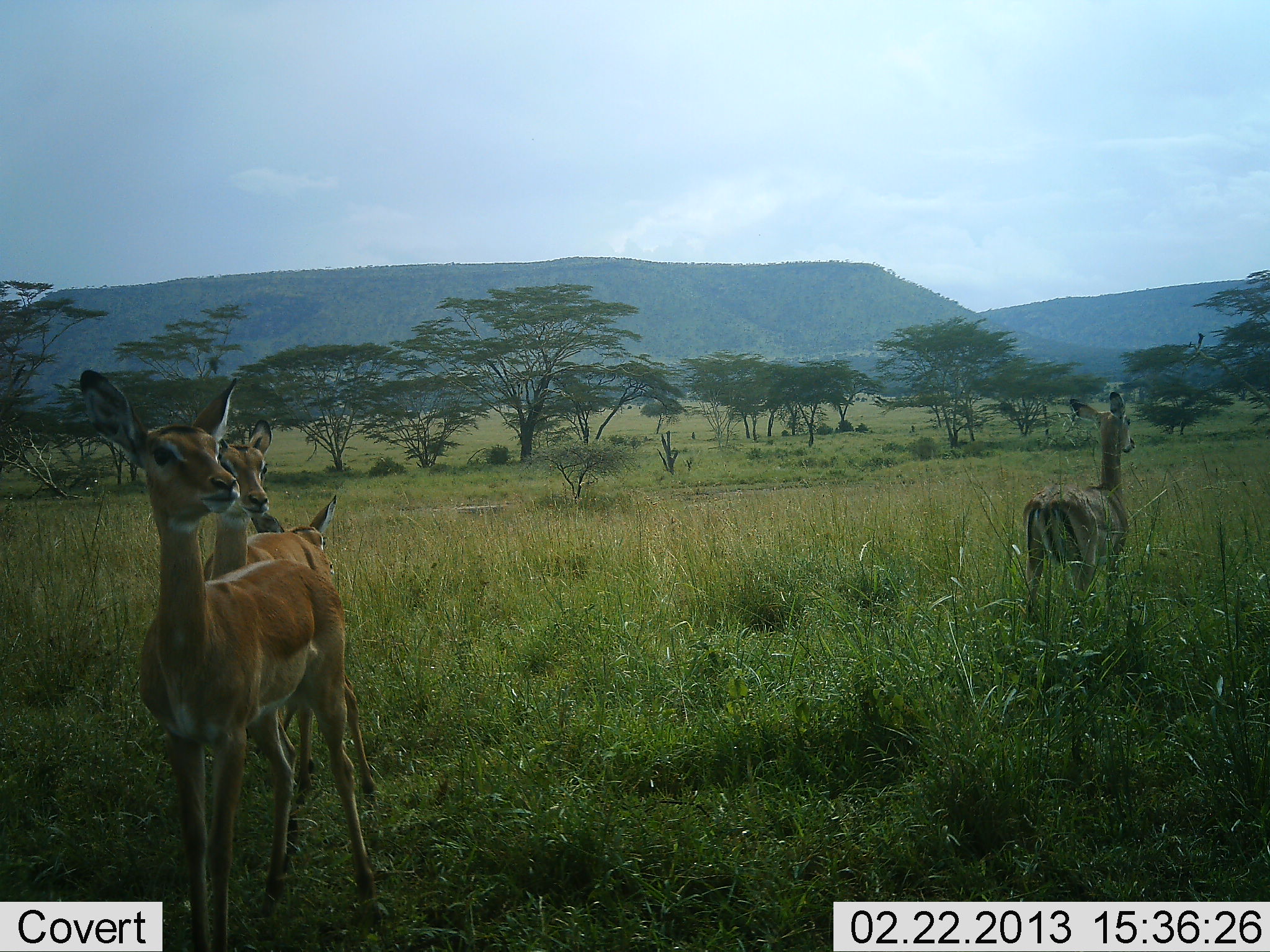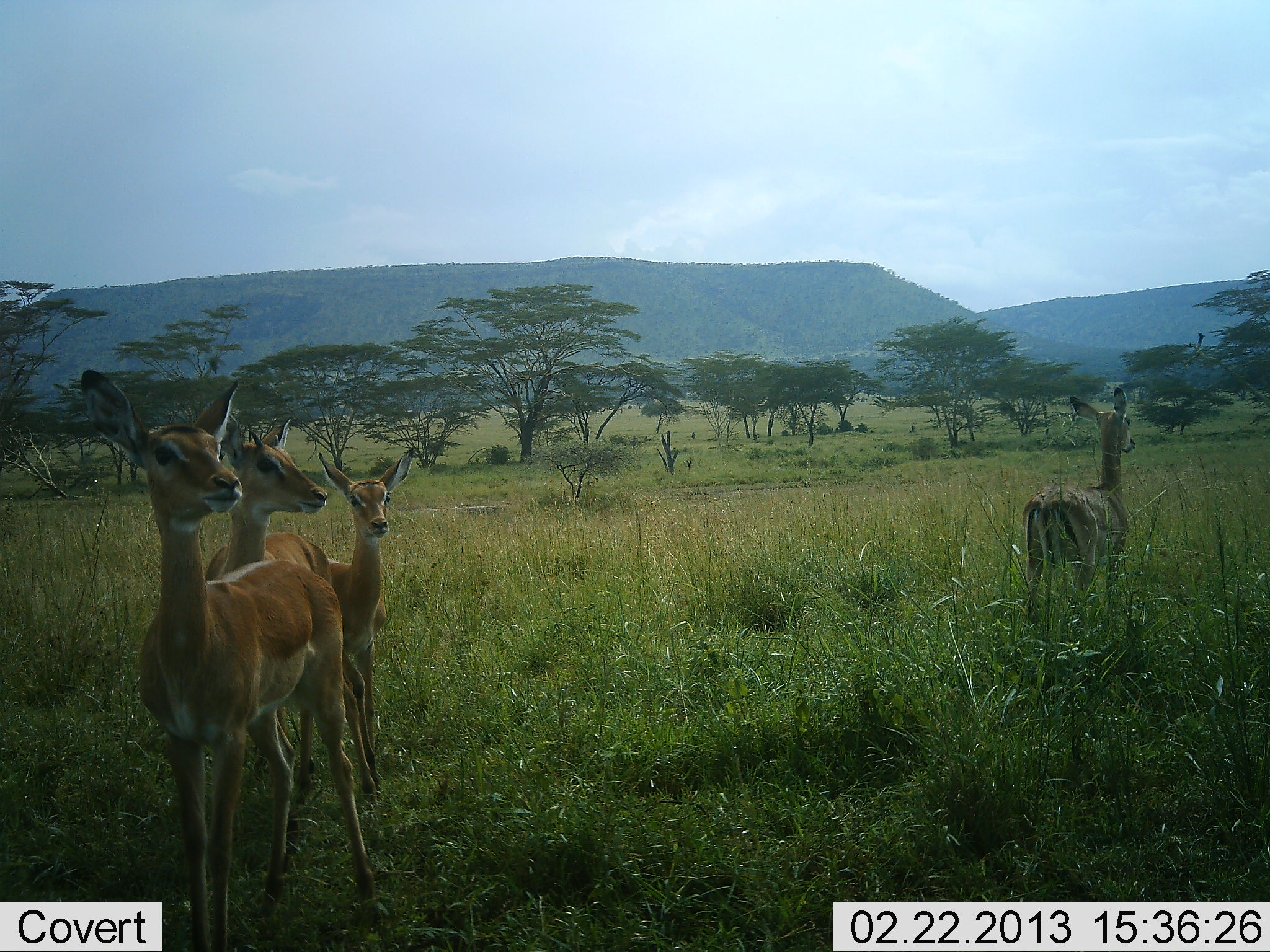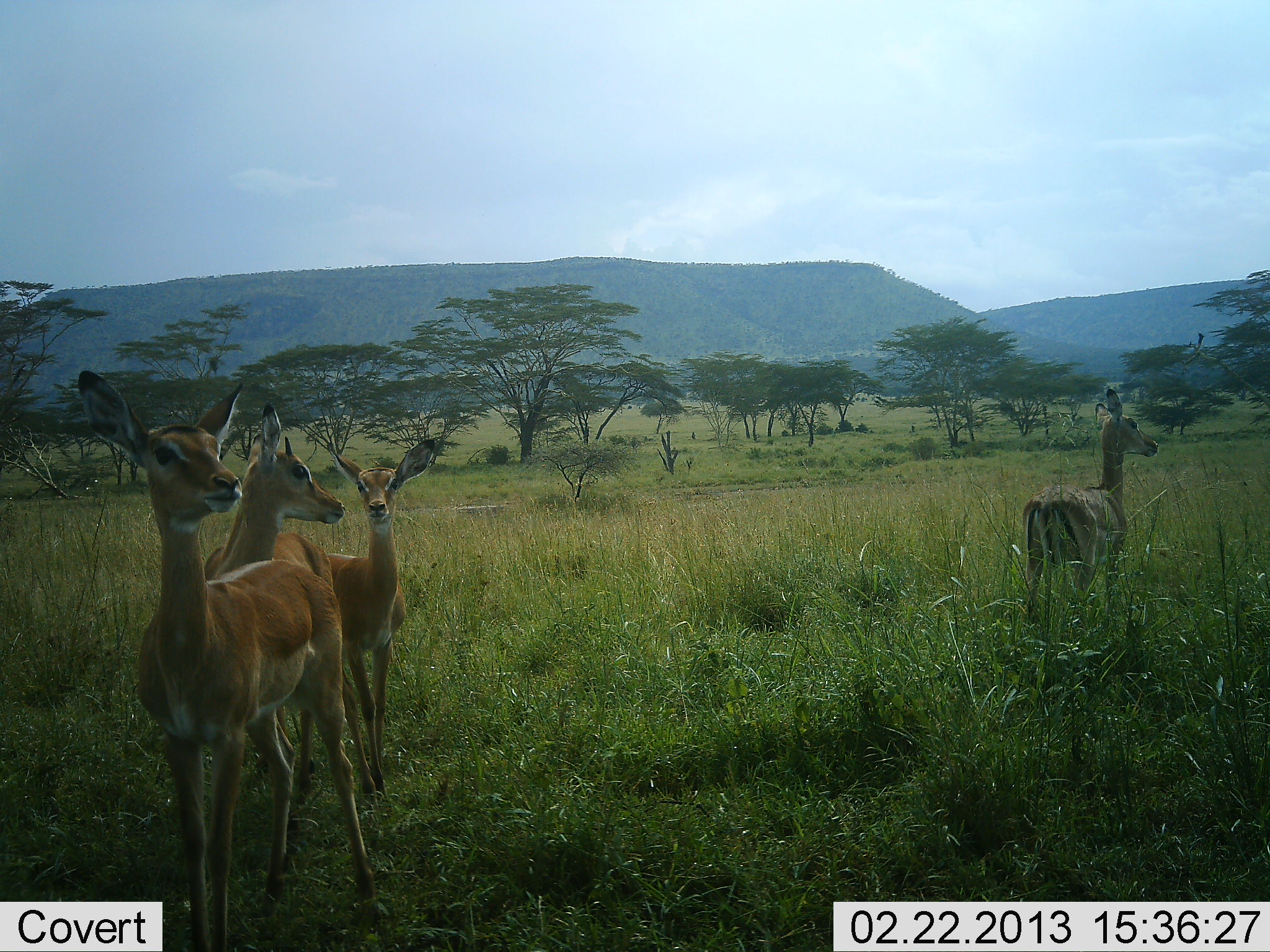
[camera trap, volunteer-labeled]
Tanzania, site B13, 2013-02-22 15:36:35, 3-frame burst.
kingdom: Animalia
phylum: Chordata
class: Mammalia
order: Artiodactyla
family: Bovidae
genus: Aepyceros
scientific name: Aepyceros melampus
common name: impala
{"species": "impala (Aepyceros melampus)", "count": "4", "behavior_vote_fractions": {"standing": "100%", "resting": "0%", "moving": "15%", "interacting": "0%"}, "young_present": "23%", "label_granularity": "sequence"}